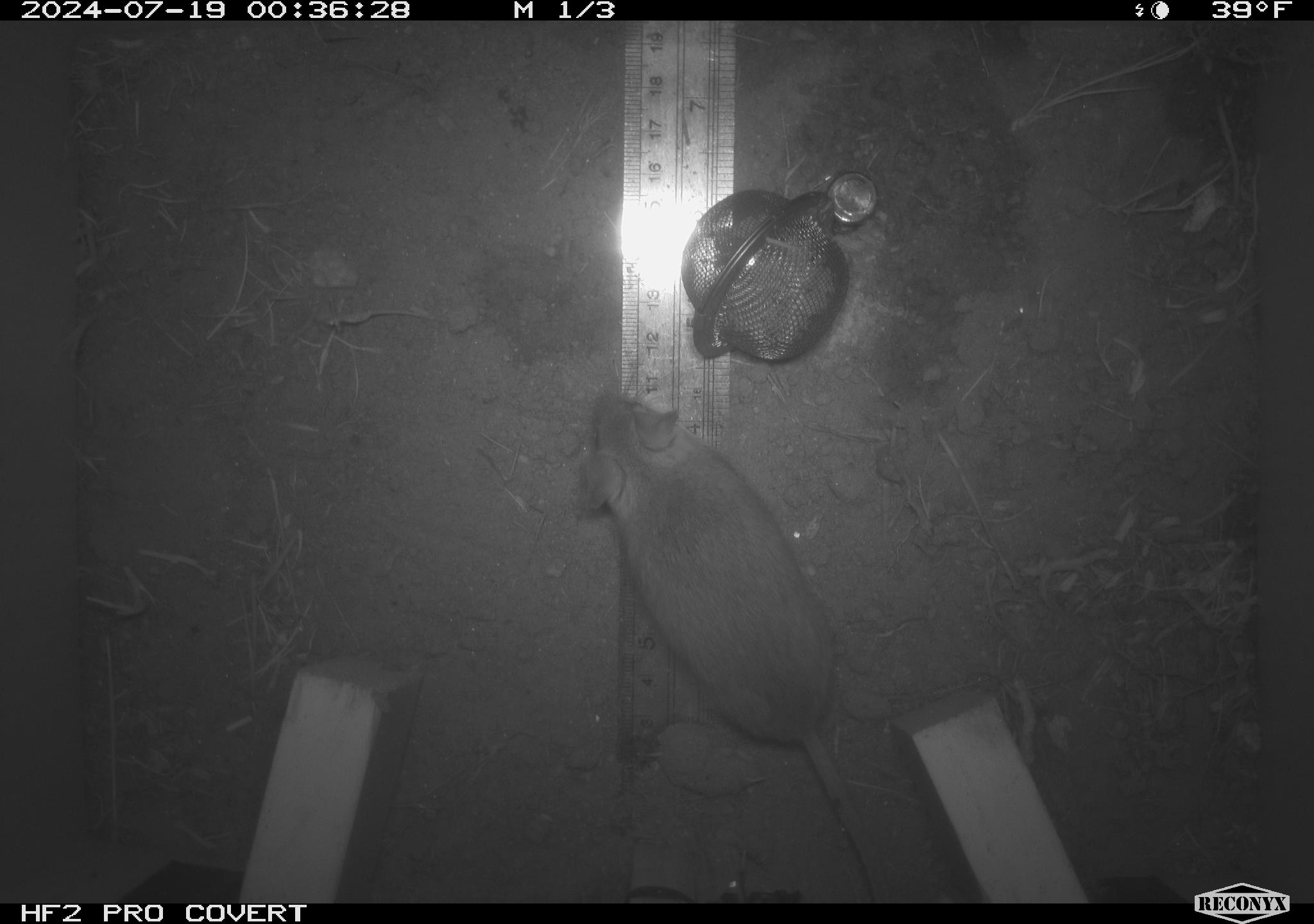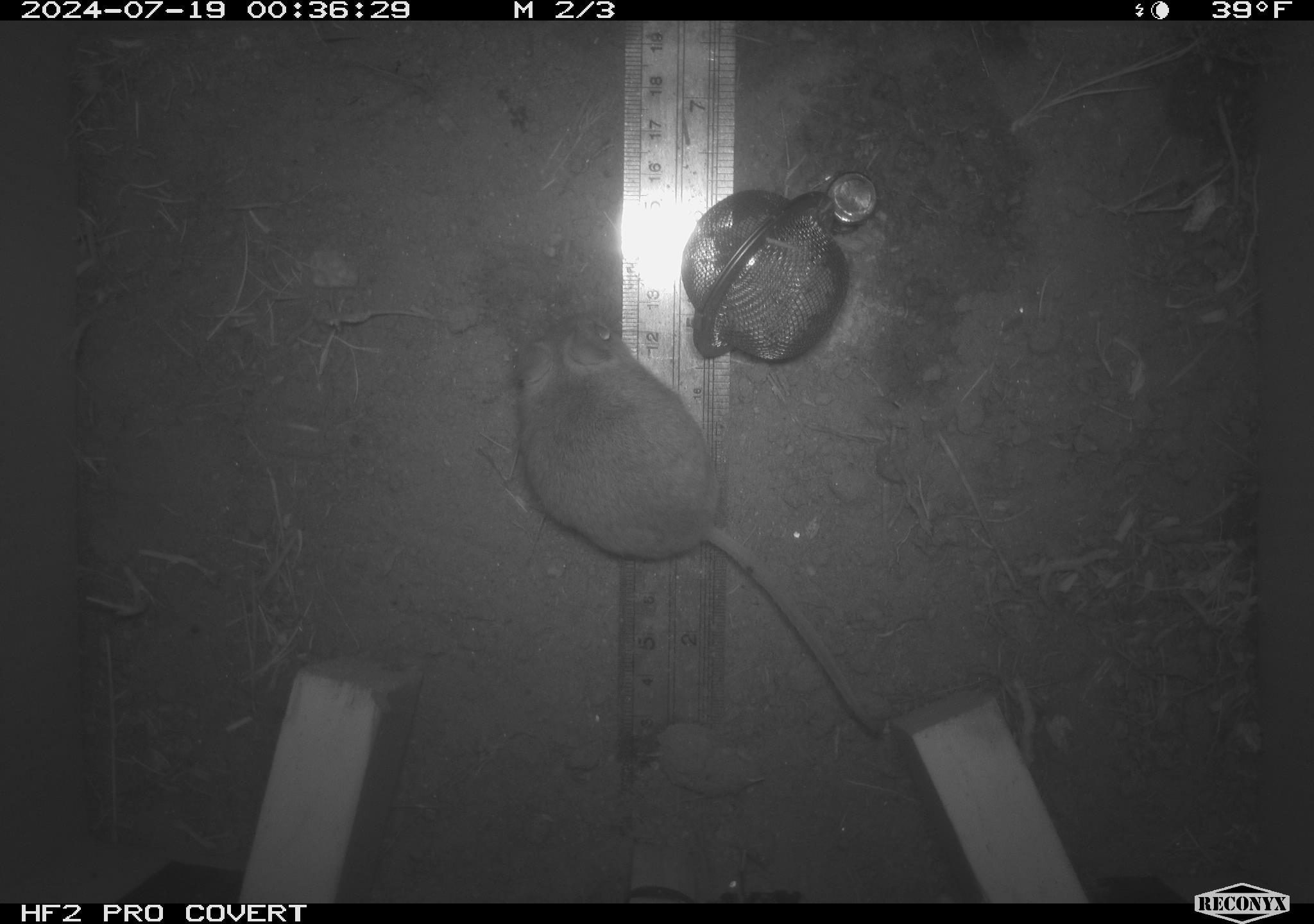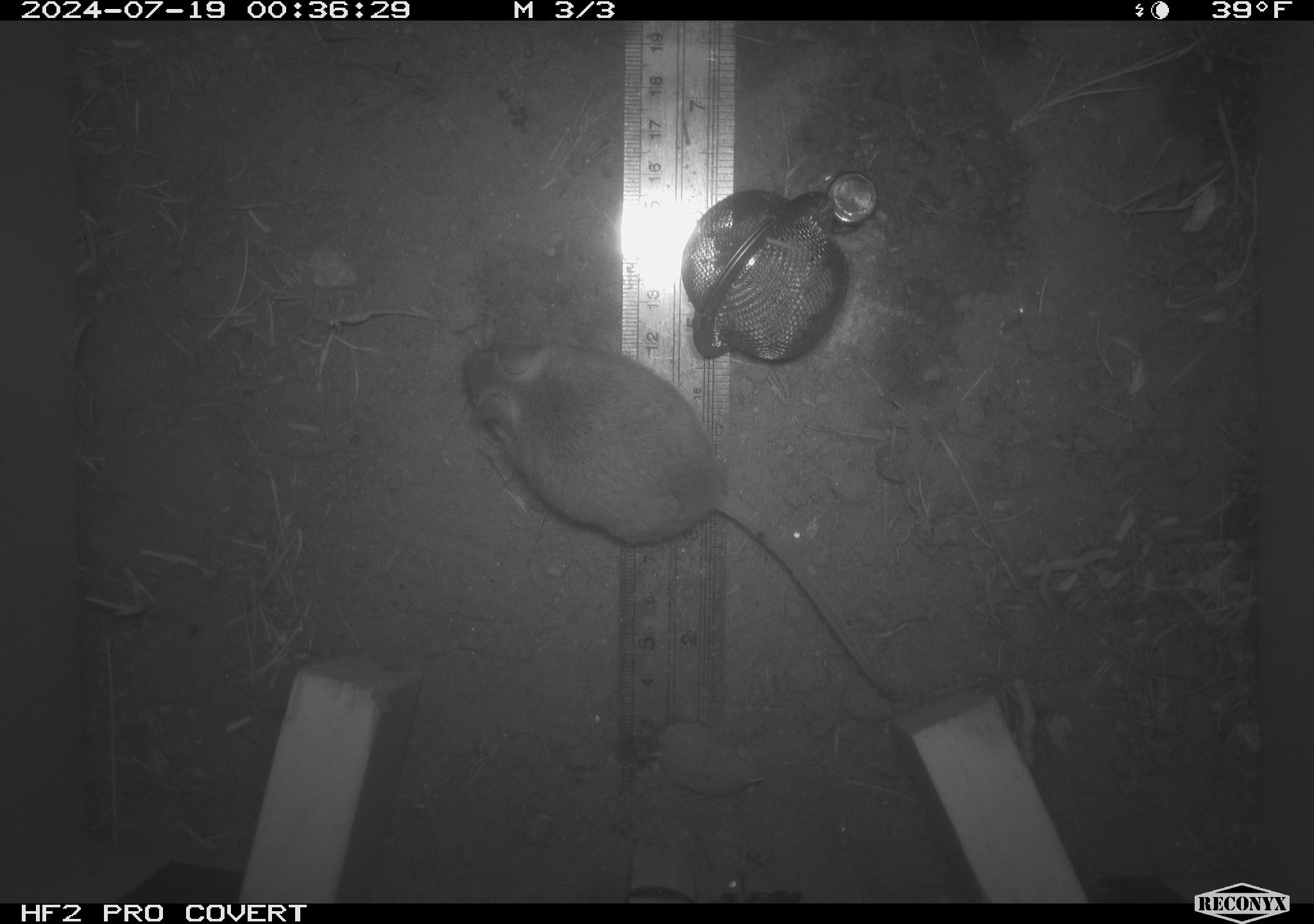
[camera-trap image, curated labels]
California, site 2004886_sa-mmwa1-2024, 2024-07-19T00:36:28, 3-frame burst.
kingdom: Animalia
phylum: Chordata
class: Mammalia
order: Rodentia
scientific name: Rodentia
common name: mouse species